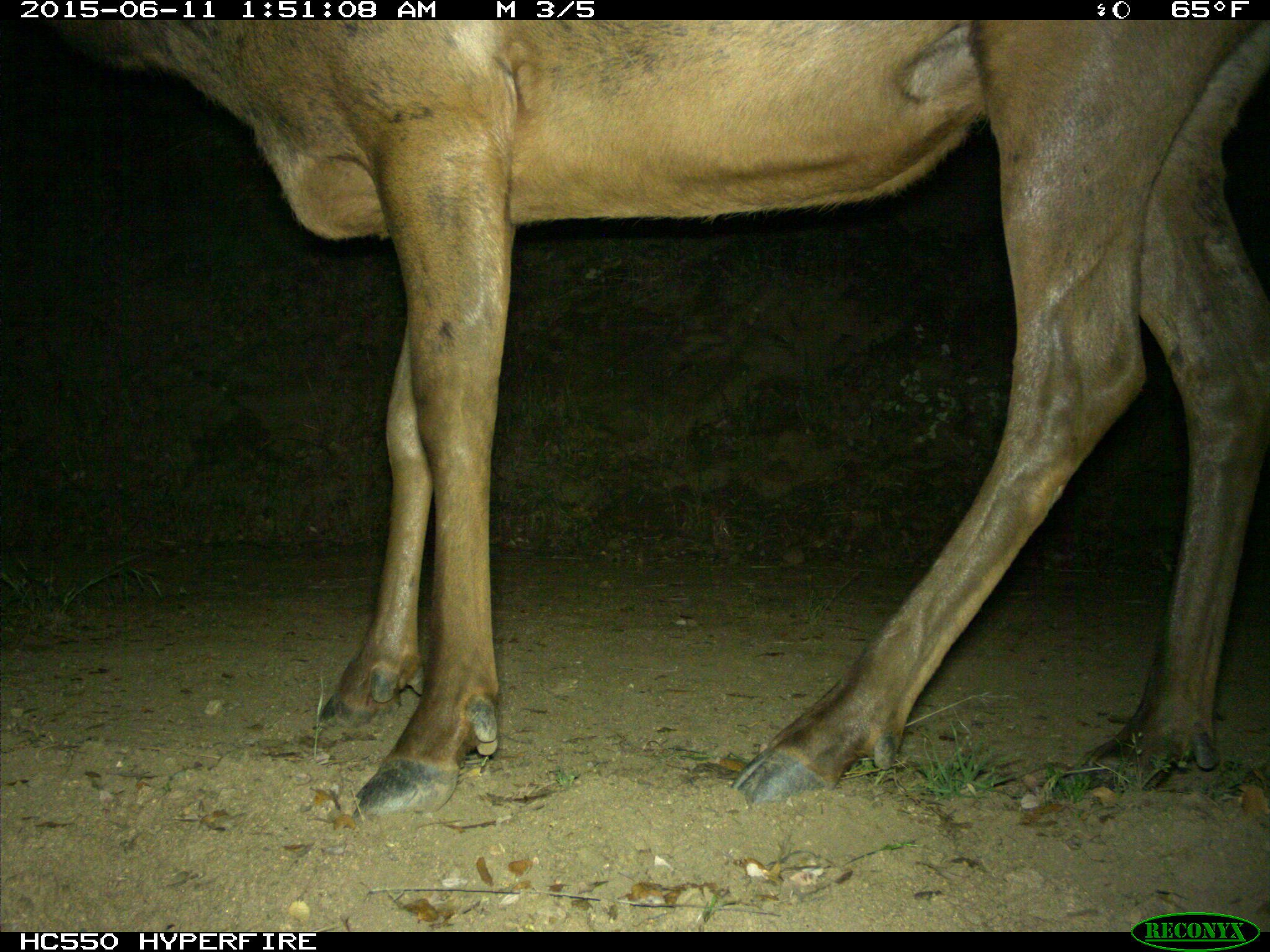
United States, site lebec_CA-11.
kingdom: Animalia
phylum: Chordata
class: Mammalia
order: Artiodactyla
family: Cervidae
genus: Cervus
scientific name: Cervus canadensis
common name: elk